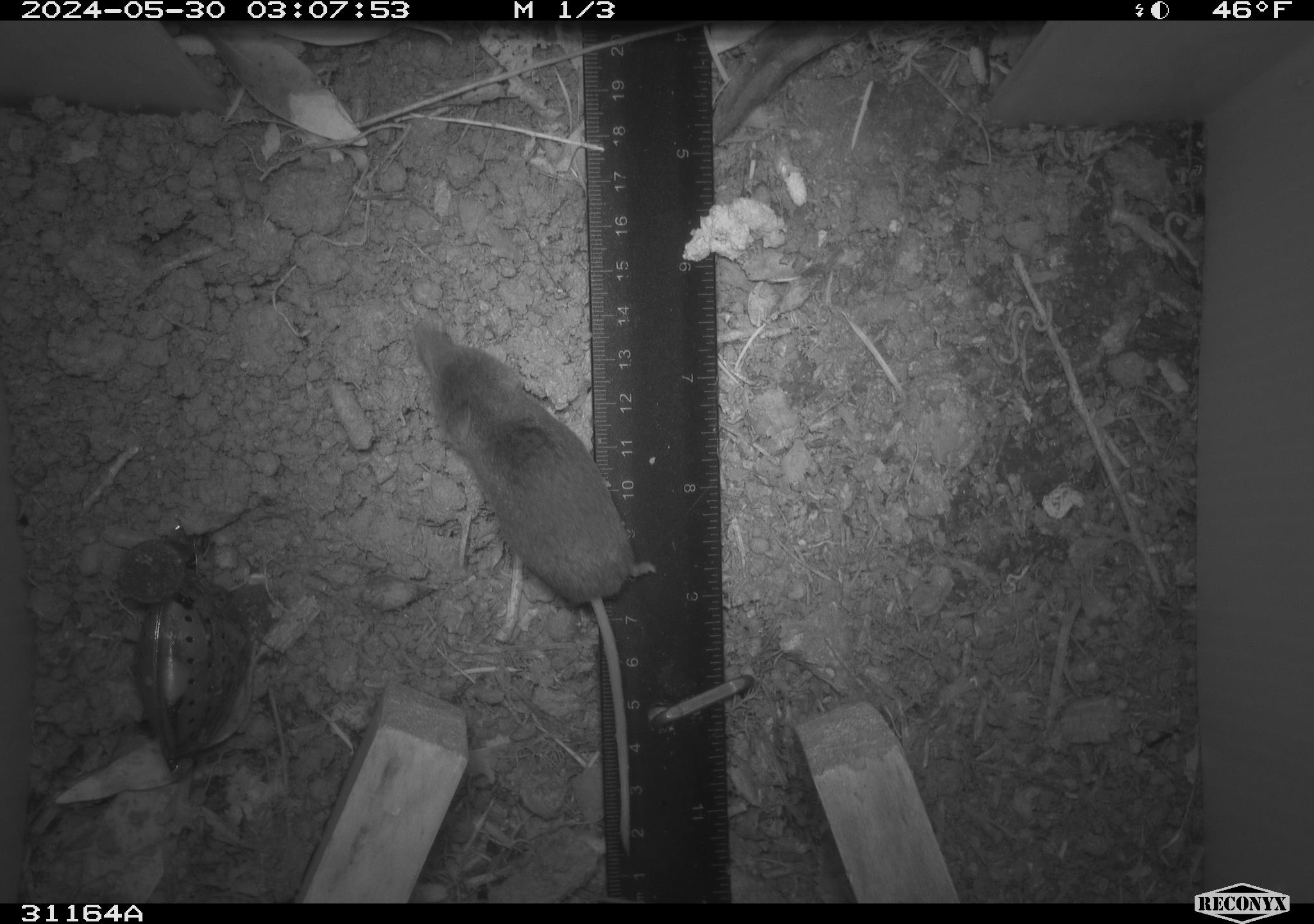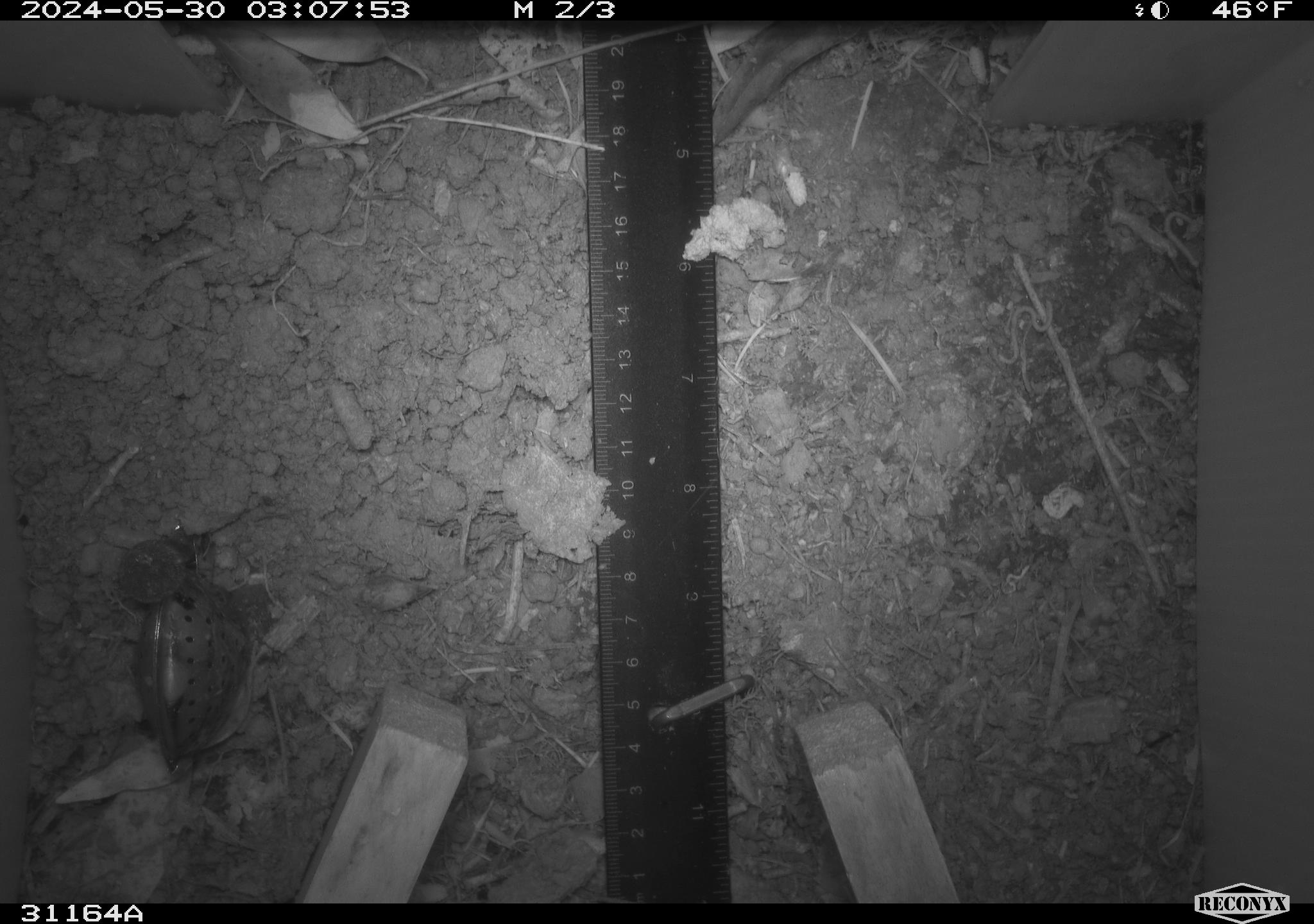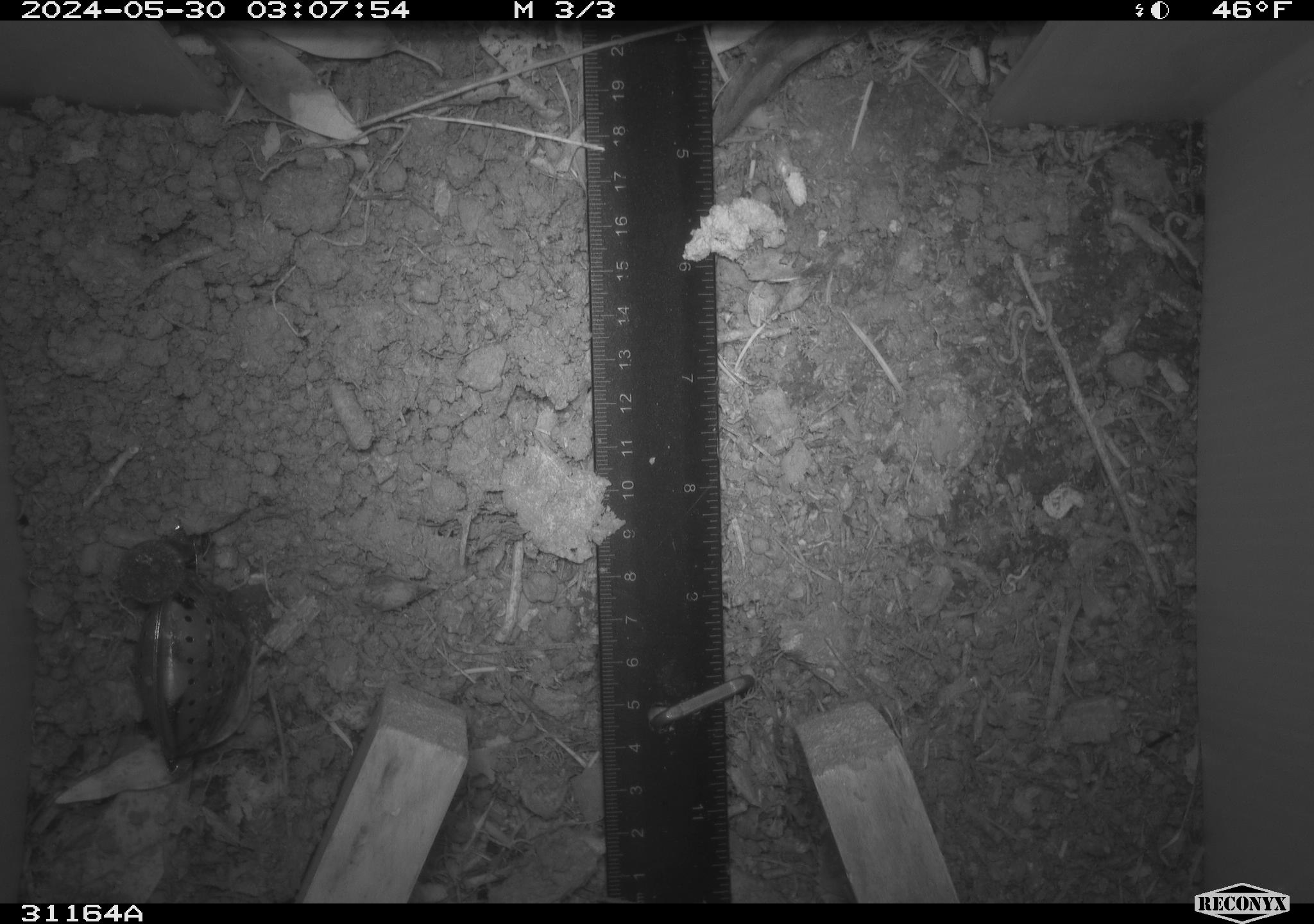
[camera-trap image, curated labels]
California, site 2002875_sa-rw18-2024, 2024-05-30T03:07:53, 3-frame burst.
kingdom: Animalia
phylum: Chordata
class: Mammalia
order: Eulipotyphla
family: Soricidae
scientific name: Soricidae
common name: shrews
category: soricidae family